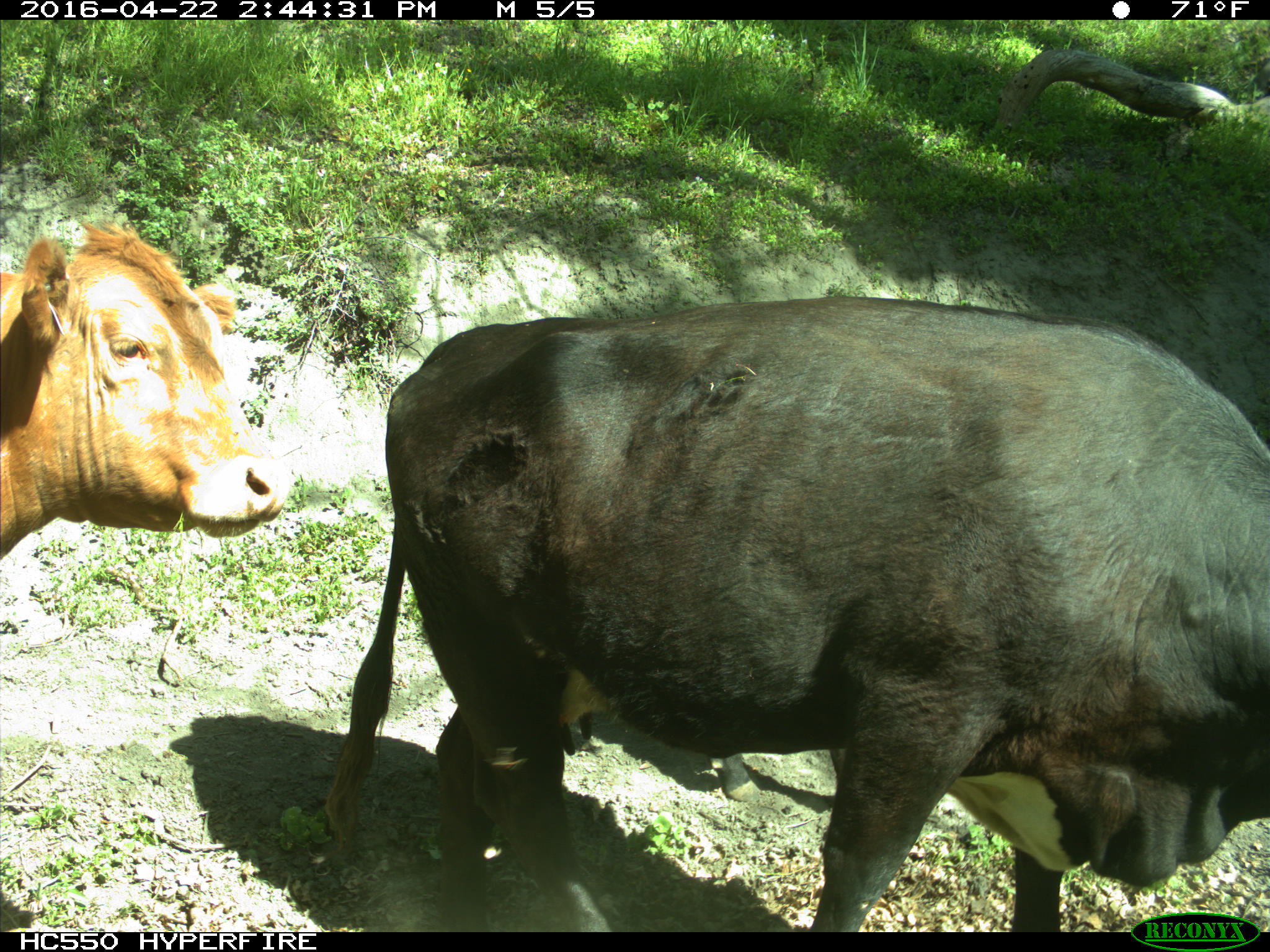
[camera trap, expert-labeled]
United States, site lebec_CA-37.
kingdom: Animalia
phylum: Chordata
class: Mammalia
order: Artiodactyla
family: Bovidae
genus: Bos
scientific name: Bos taurus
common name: domestic cow